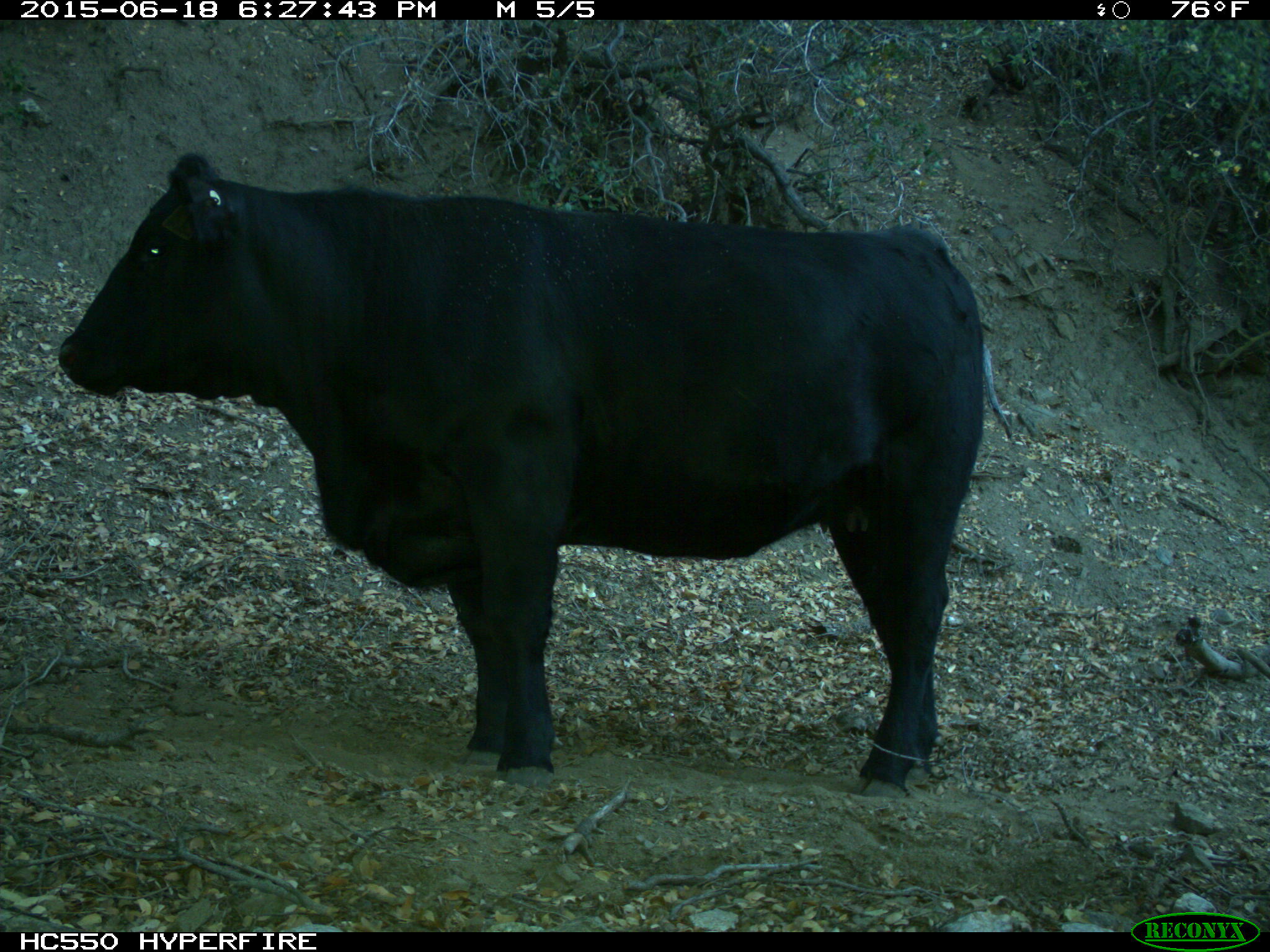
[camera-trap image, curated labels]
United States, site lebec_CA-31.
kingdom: Animalia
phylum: Chordata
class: Mammalia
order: Artiodactyla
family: Bovidae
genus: Bos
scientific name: Bos taurus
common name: domestic cow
Bos taurus (domestic cow).